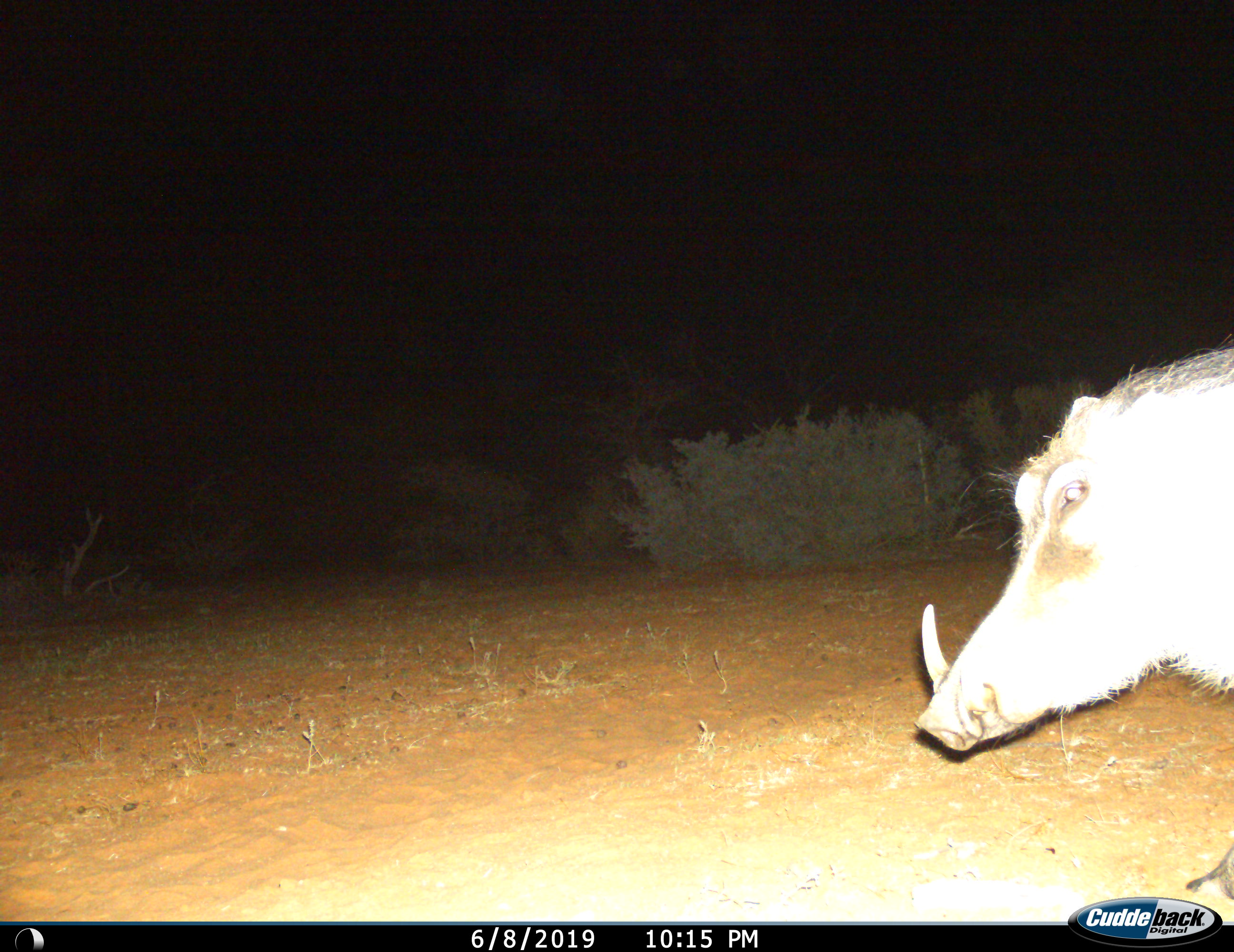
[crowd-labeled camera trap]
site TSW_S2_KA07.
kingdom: Animalia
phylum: Chordata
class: Mammalia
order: Artiodactyla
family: Suidae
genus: Phacochoerus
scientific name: Phacochoerus africanus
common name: warthog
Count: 1.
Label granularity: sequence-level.